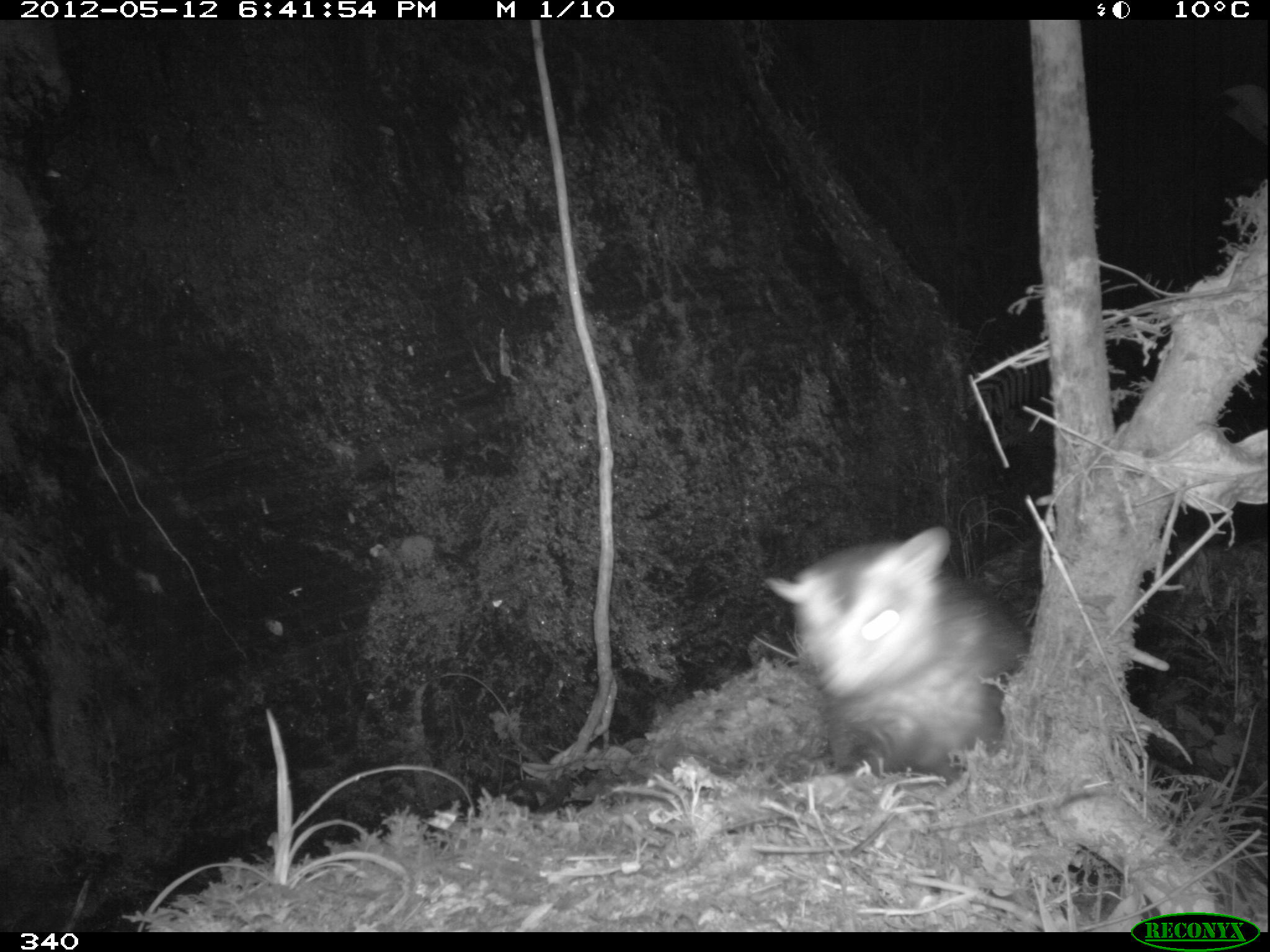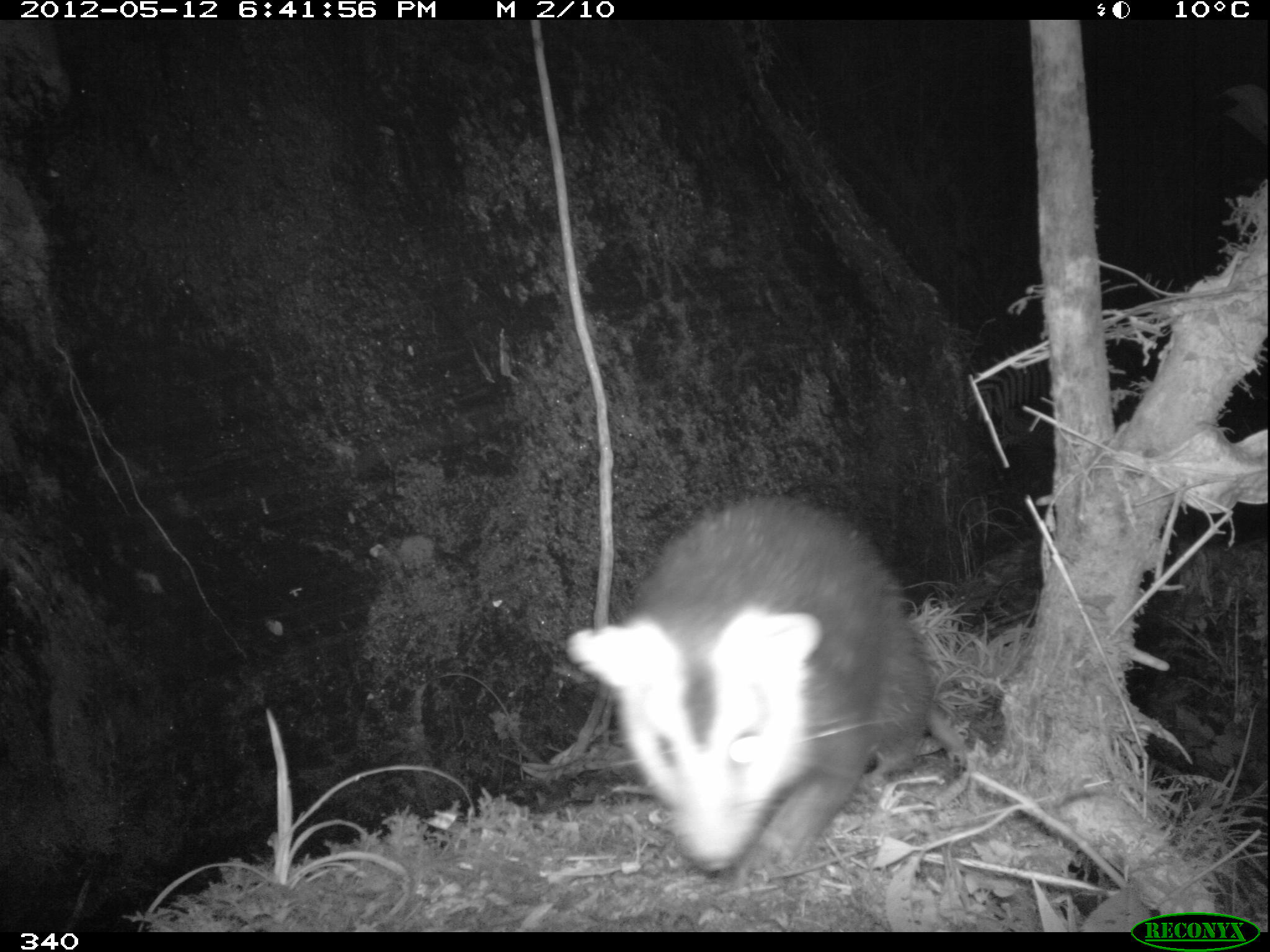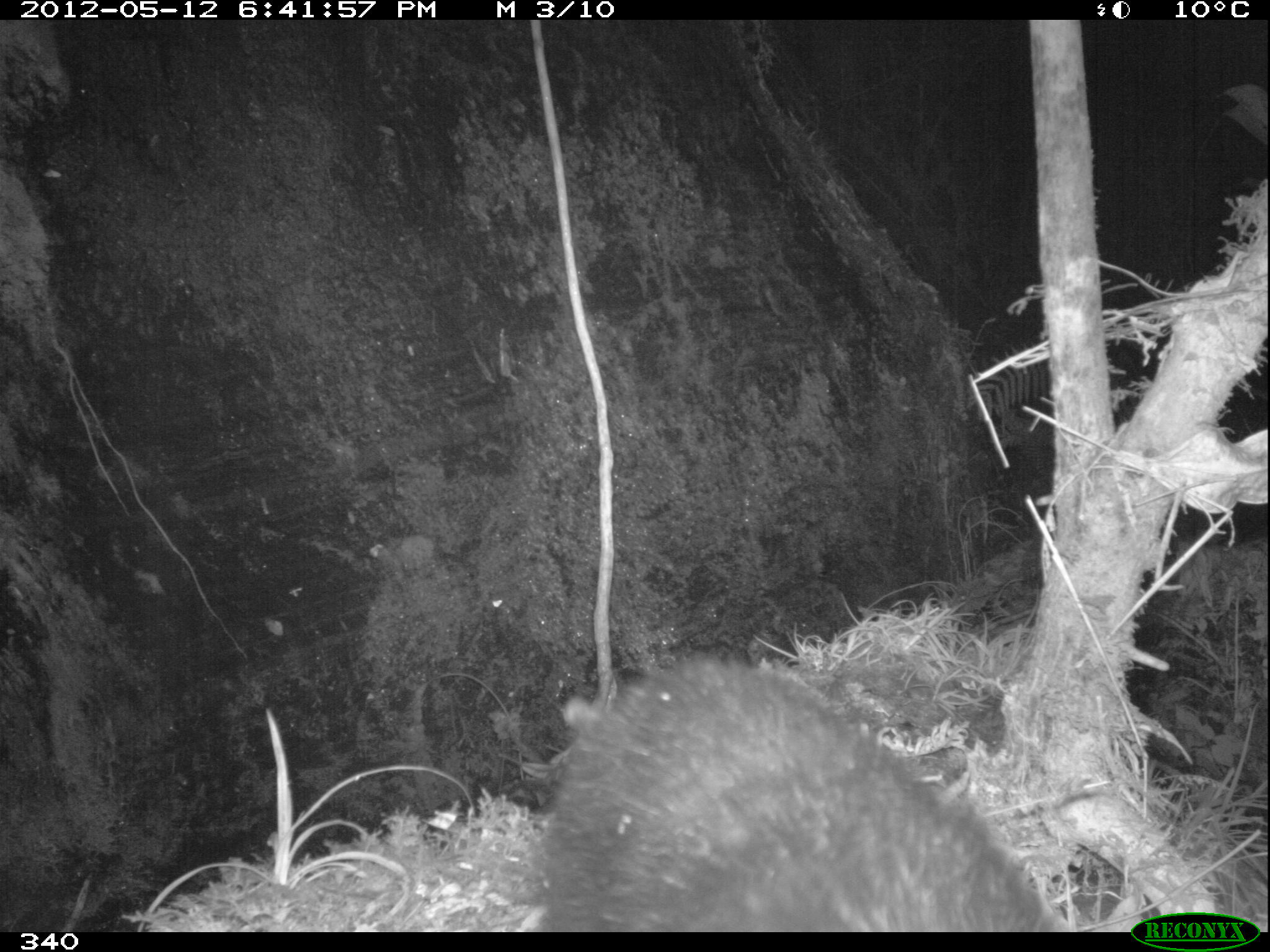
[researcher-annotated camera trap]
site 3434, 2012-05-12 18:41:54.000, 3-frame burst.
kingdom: Animalia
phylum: Chordata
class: Mammalia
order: Didelphimorphia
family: Didelphidae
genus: Didelphis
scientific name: Didelphis pernigra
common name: andean white-eared opossum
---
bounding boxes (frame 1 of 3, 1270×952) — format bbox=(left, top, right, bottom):
didelphis pernigra: bbox=(765, 524, 1027, 761)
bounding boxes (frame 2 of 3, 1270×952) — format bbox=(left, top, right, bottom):
didelphis pernigra: bbox=(560, 499, 972, 881)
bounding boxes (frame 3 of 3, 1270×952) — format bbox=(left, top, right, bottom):
didelphis pernigra: bbox=(540, 658, 1060, 932)